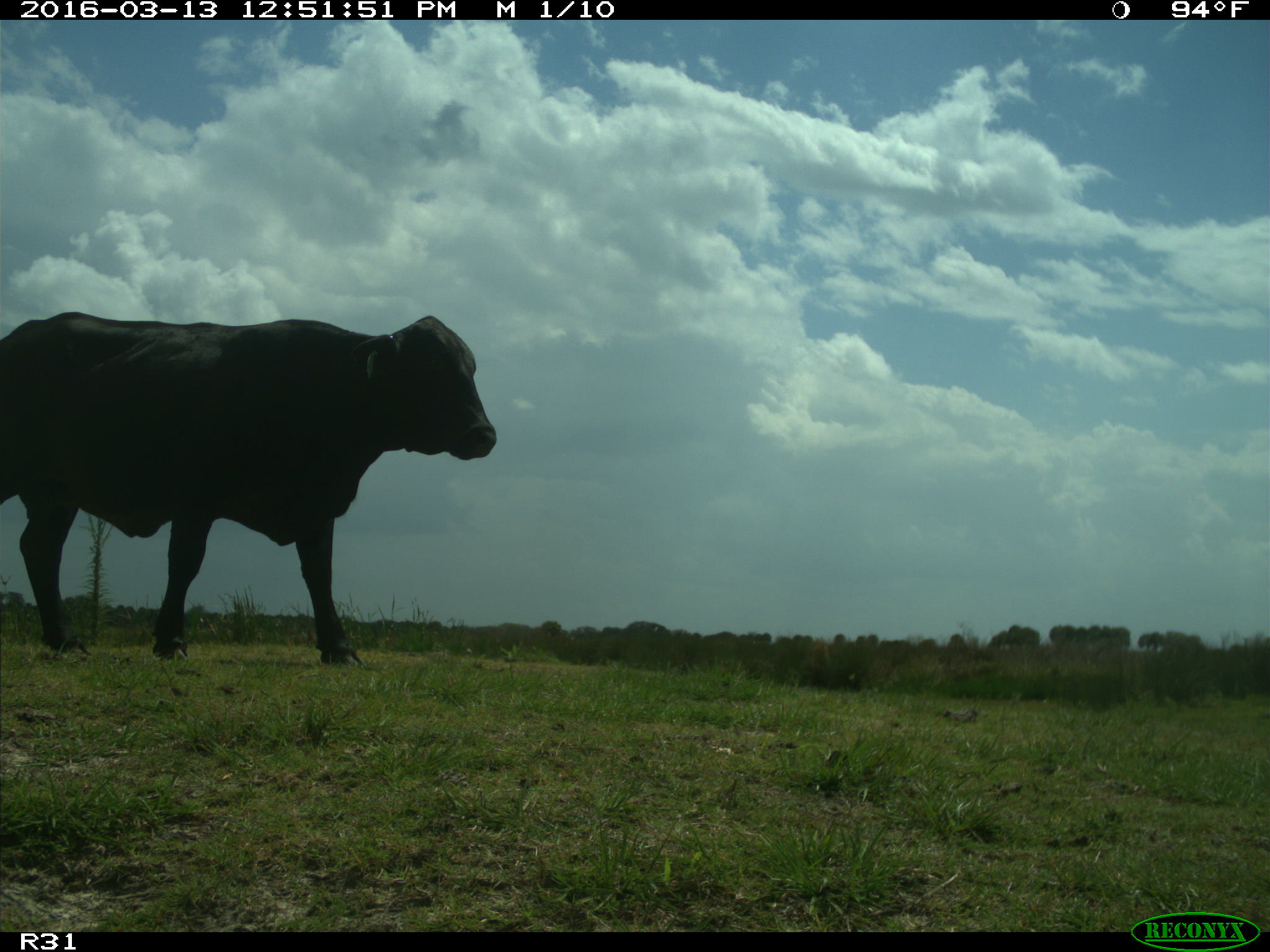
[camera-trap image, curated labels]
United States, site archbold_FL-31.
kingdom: Animalia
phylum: Chordata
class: Mammalia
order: Artiodactyla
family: Bovidae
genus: Bos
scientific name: Bos taurus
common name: domestic cow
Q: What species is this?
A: Bos taurus (domestic cow).